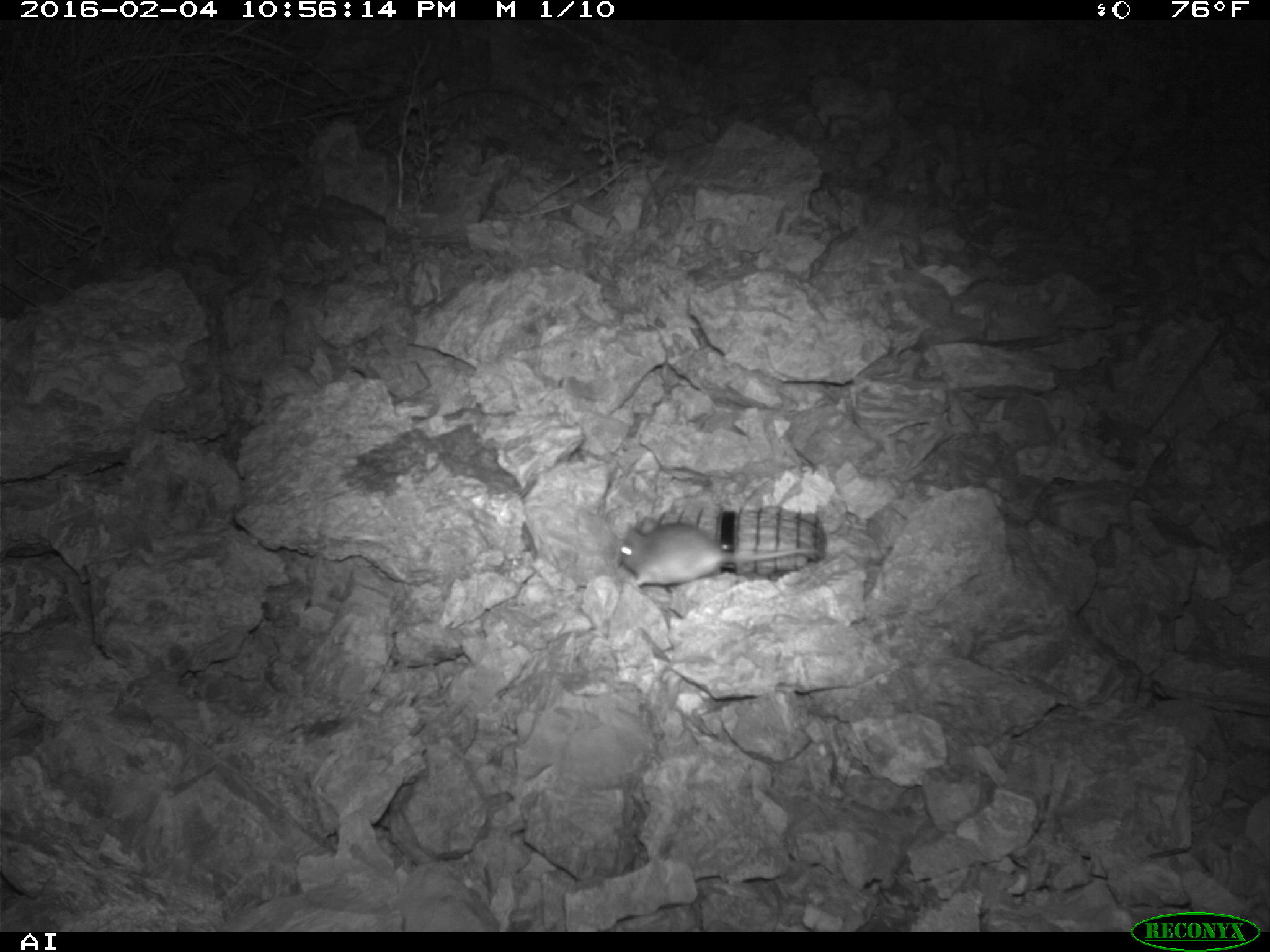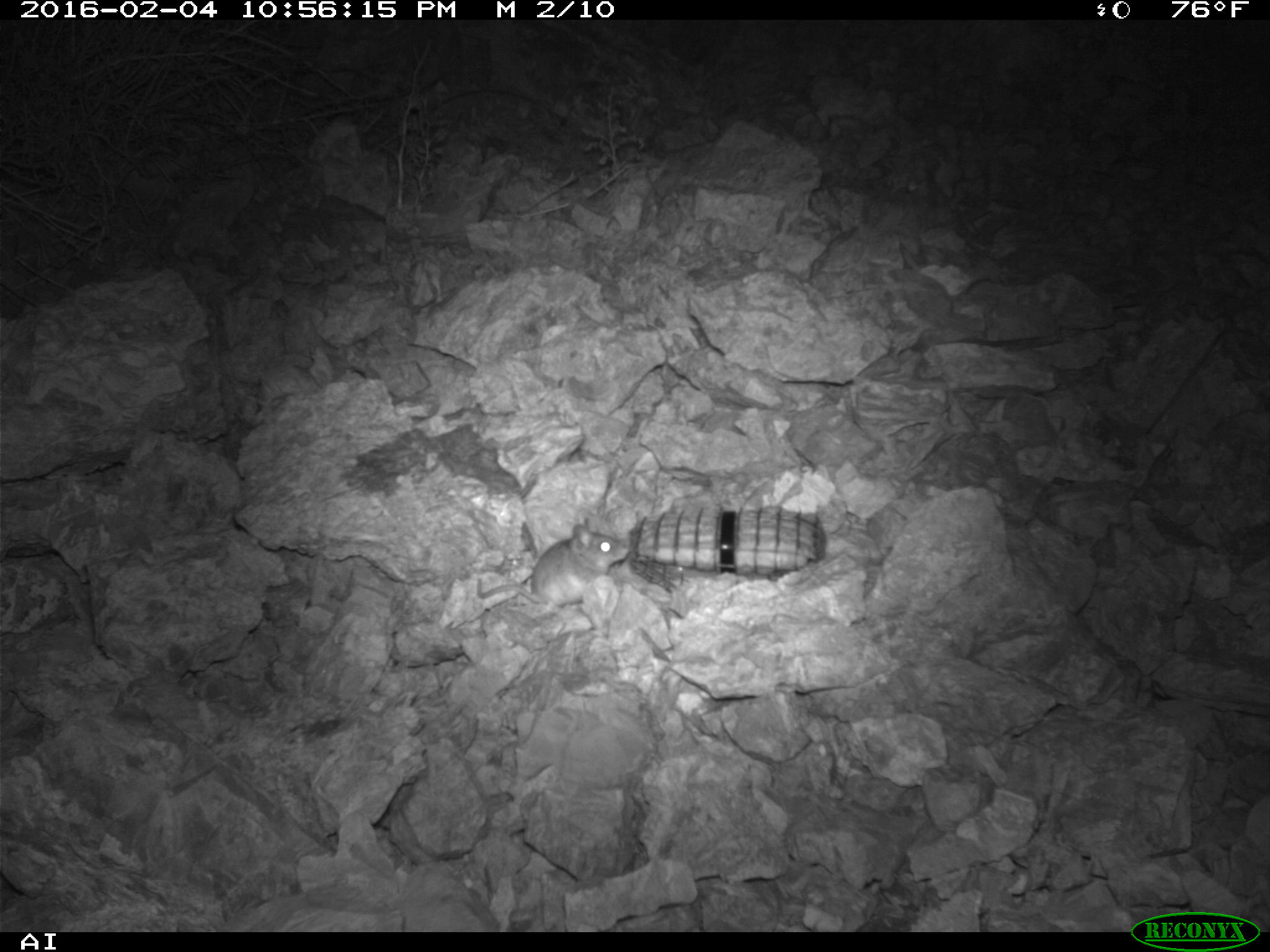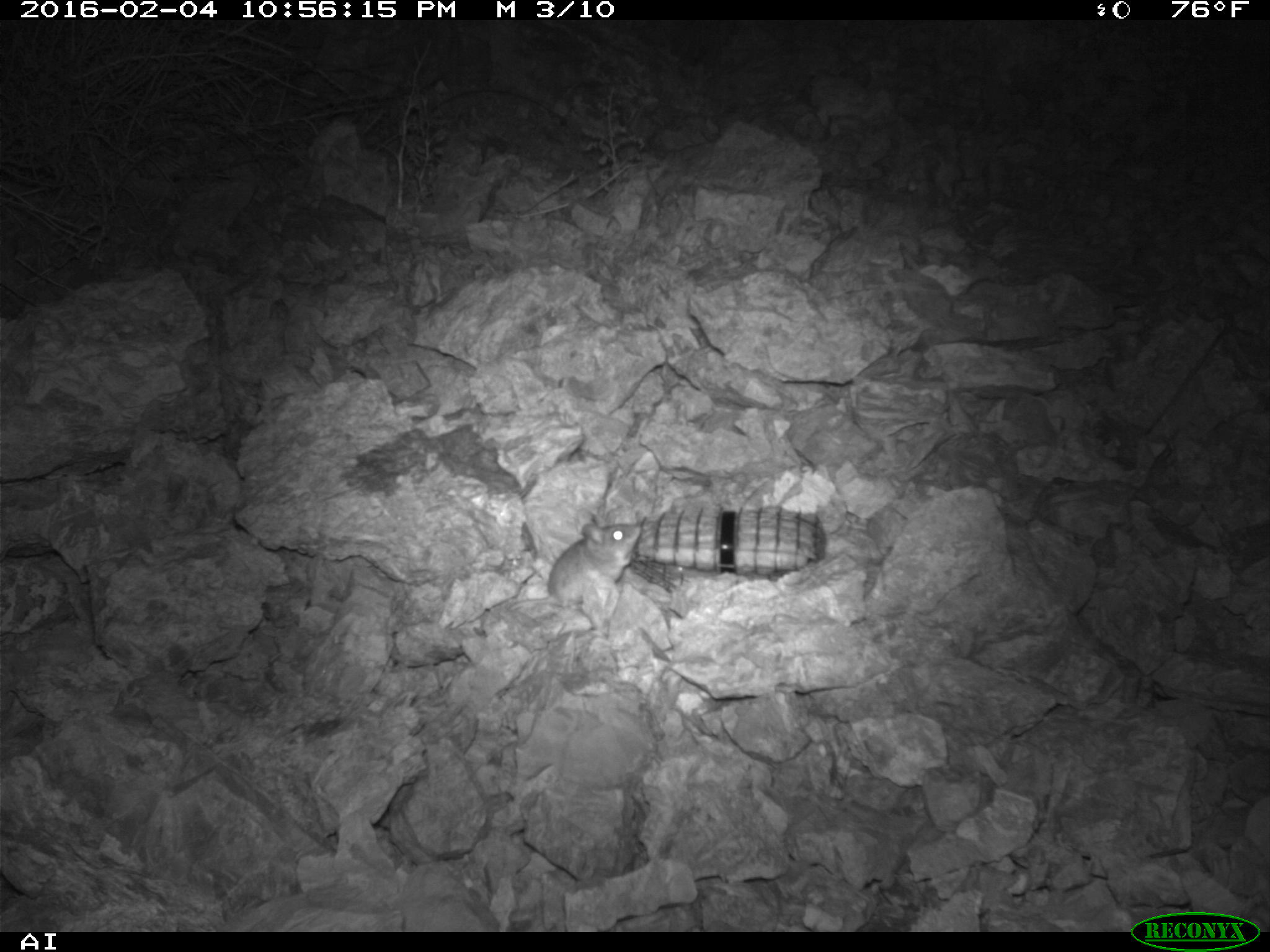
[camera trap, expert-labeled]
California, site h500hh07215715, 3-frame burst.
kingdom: Animalia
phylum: Chordata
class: Mammalia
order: Rodentia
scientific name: Rodentia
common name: rodent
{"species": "rodent (Rodentia)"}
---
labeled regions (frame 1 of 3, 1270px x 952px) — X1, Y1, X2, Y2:
rodent: 615, 510, 817, 591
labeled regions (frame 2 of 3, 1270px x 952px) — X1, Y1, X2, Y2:
rodent: 474, 516, 629, 607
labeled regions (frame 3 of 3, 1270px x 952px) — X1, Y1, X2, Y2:
rodent: 507, 513, 641, 613